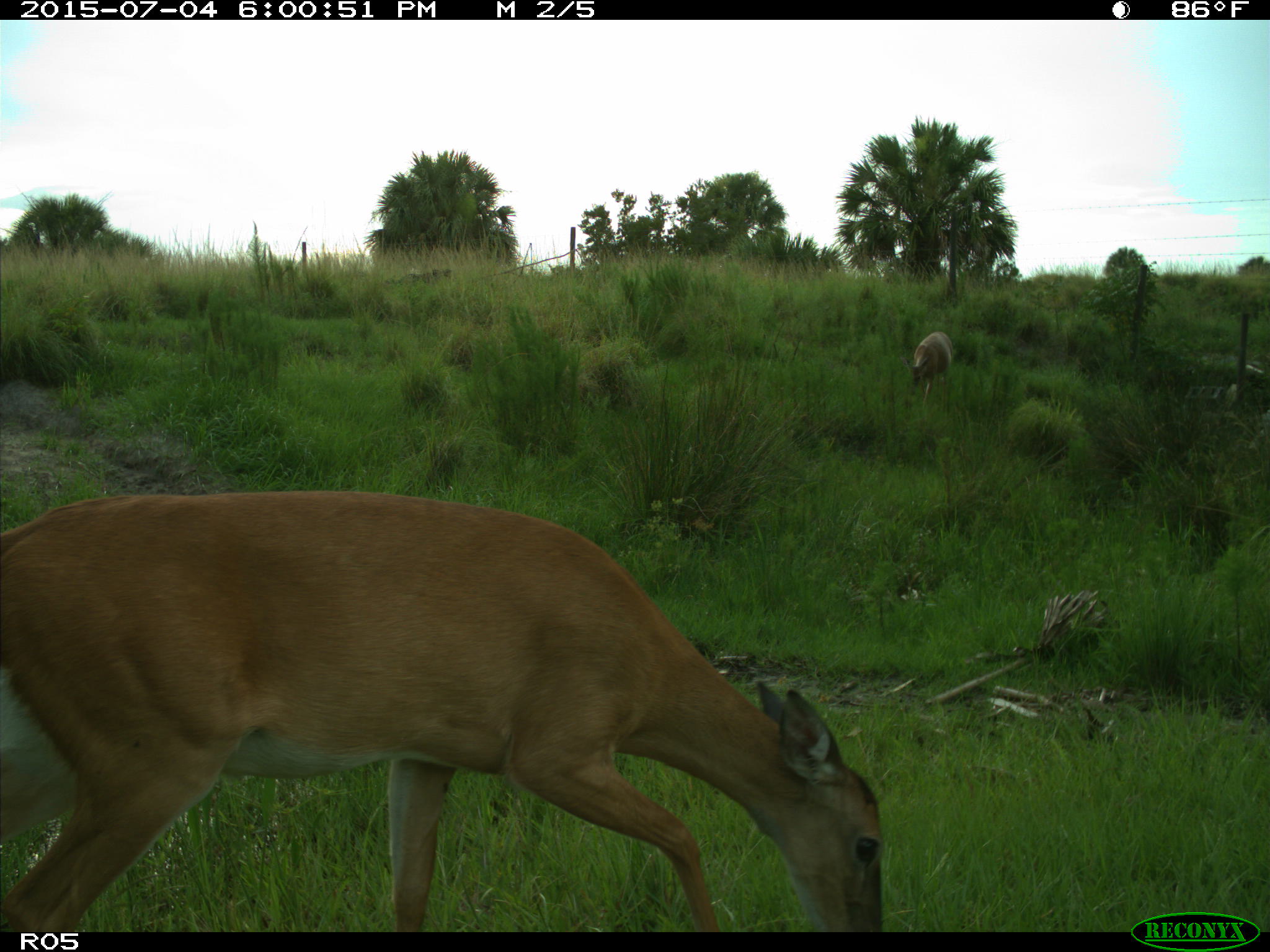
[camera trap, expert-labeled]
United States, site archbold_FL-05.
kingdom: Animalia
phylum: Chordata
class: Mammalia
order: Artiodactyla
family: Cervidae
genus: Odocoileus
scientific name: Odocoileus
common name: deer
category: unidentified deer